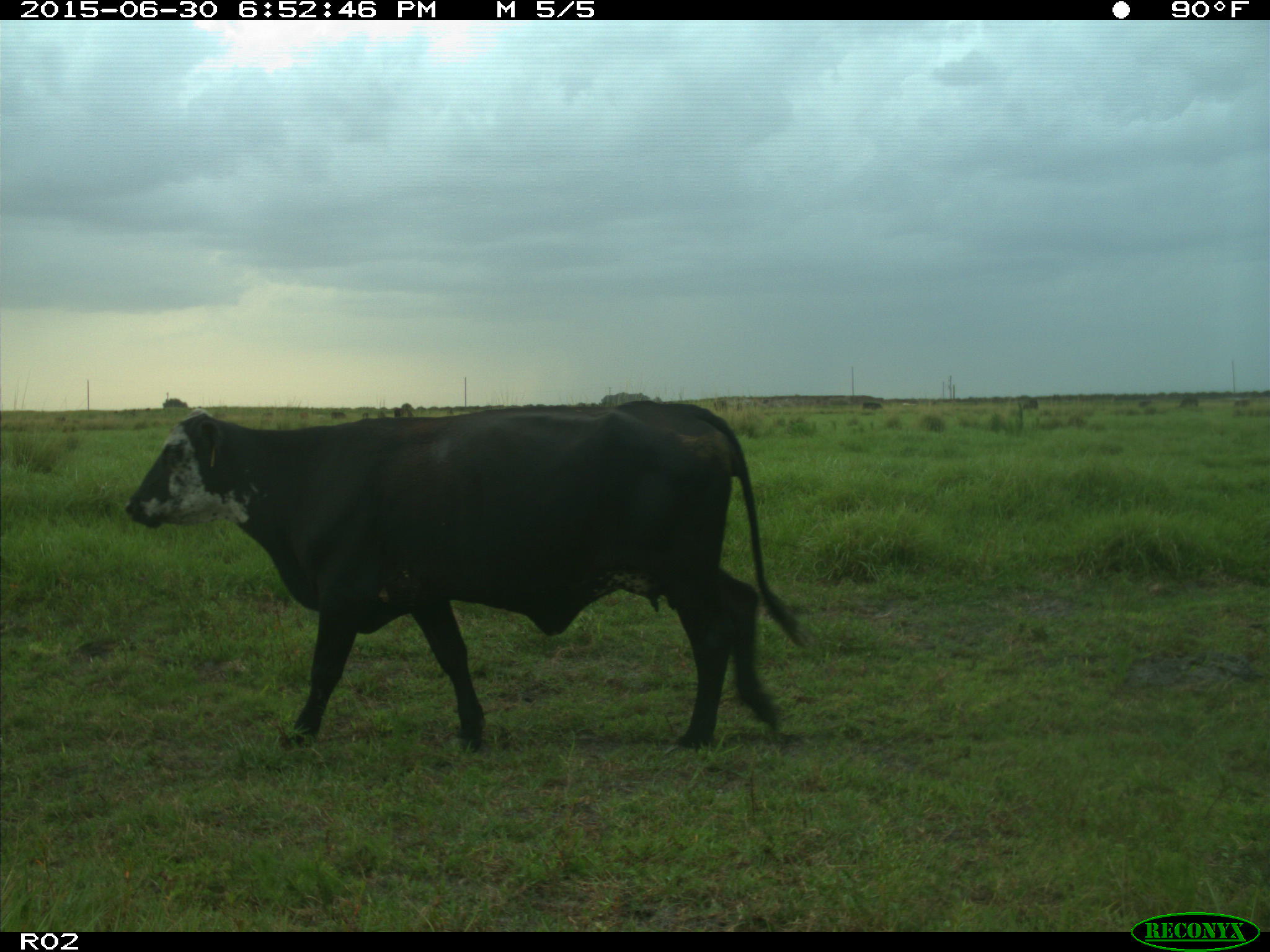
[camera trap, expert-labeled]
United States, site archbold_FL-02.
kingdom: Animalia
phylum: Chordata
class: Mammalia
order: Artiodactyla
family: Bovidae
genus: Bos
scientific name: Bos taurus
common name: domestic cow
Bos taurus (domestic cow).